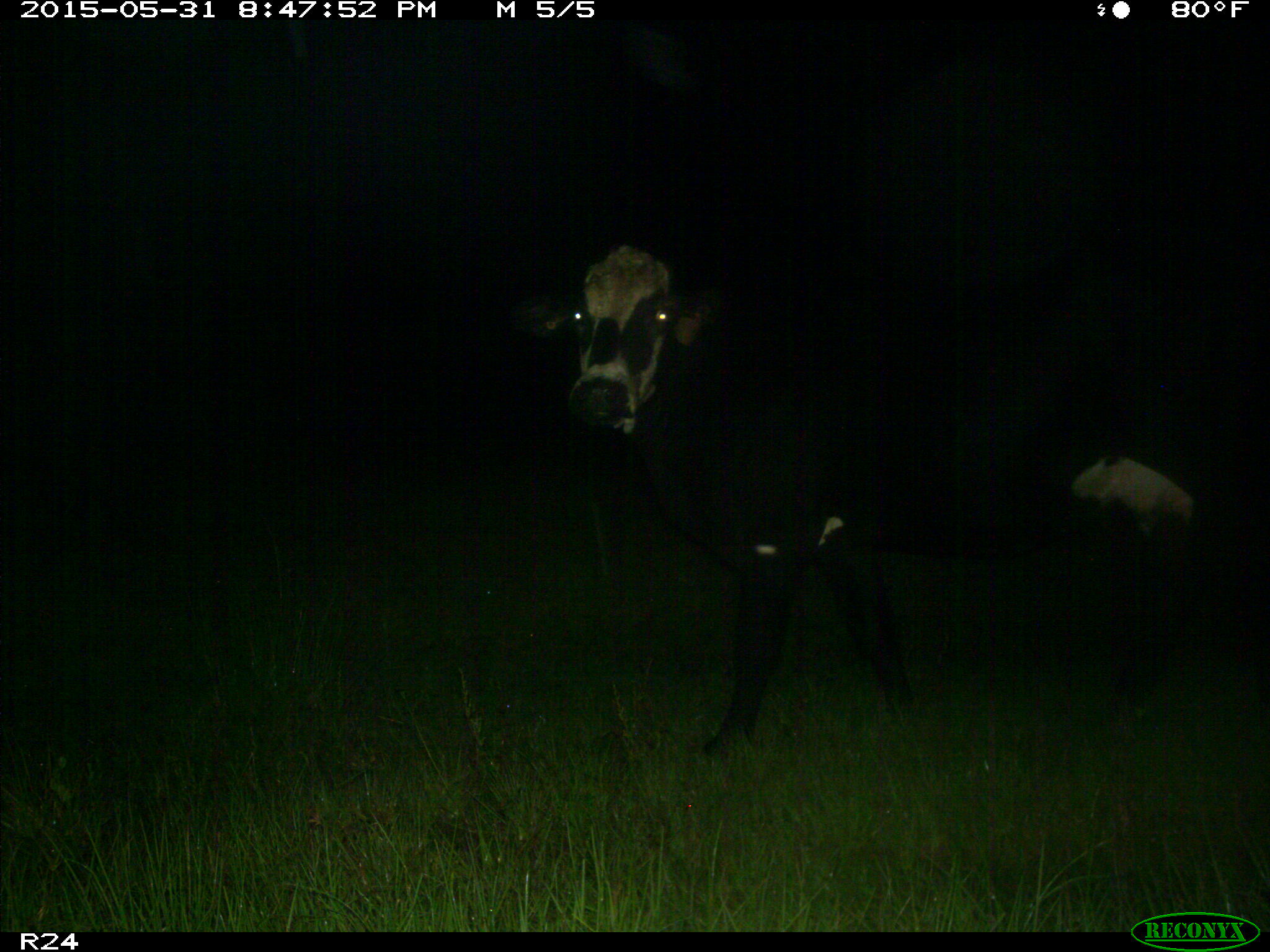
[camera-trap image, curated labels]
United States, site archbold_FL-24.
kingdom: Animalia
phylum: Chordata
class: Mammalia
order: Artiodactyla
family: Bovidae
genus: Bos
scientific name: Bos taurus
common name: domestic cow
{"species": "Bos taurus (domestic cow)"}